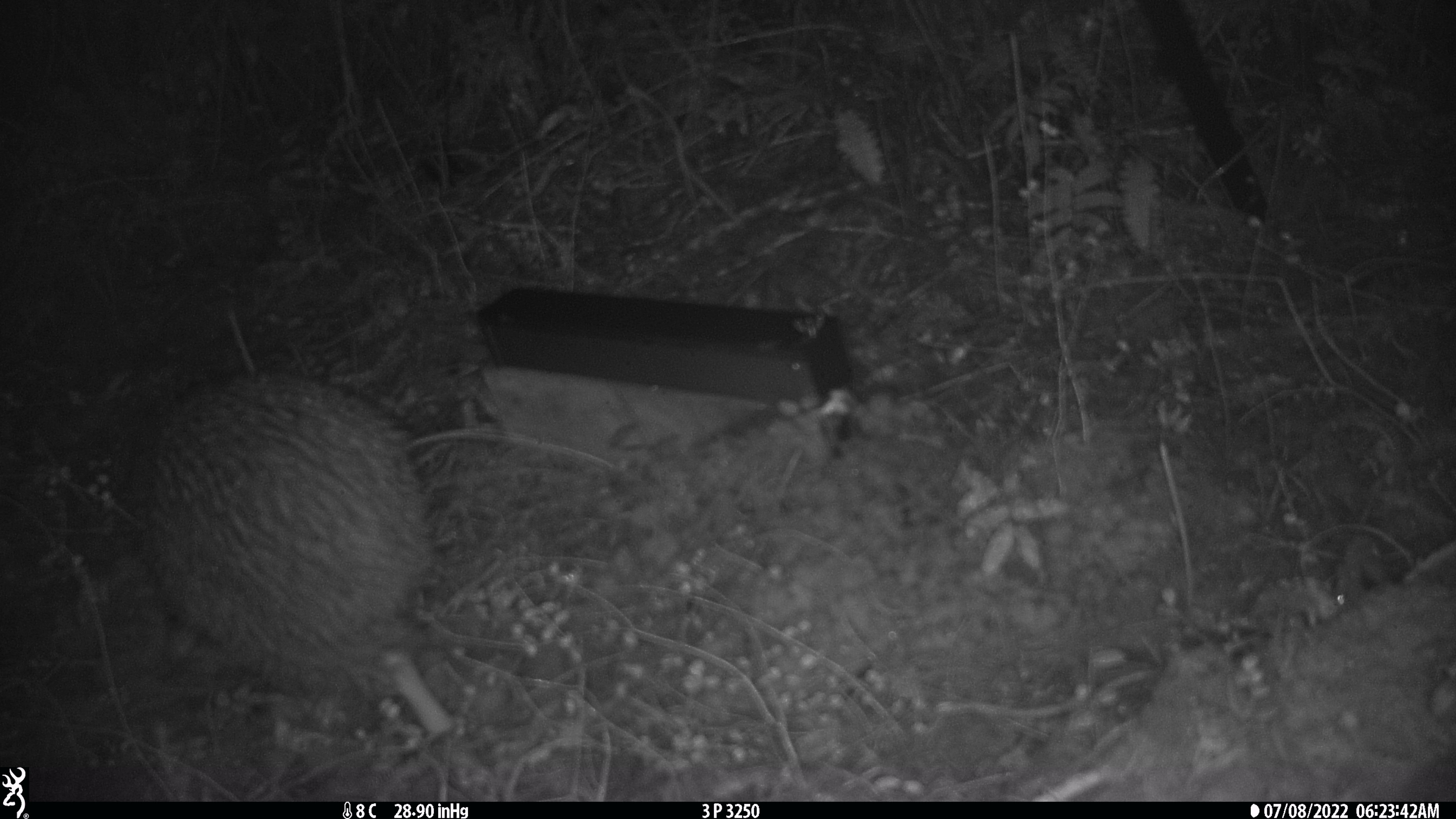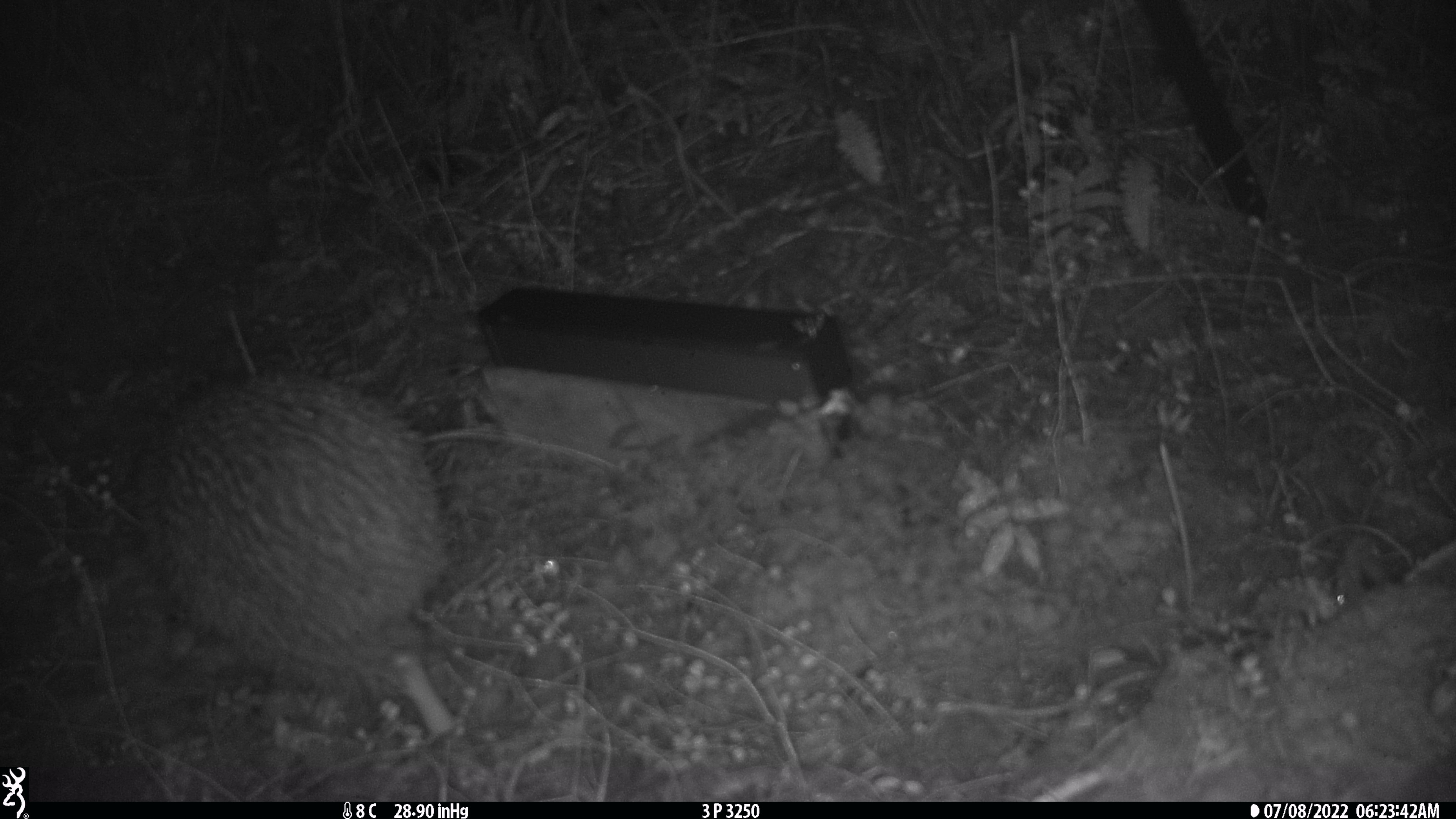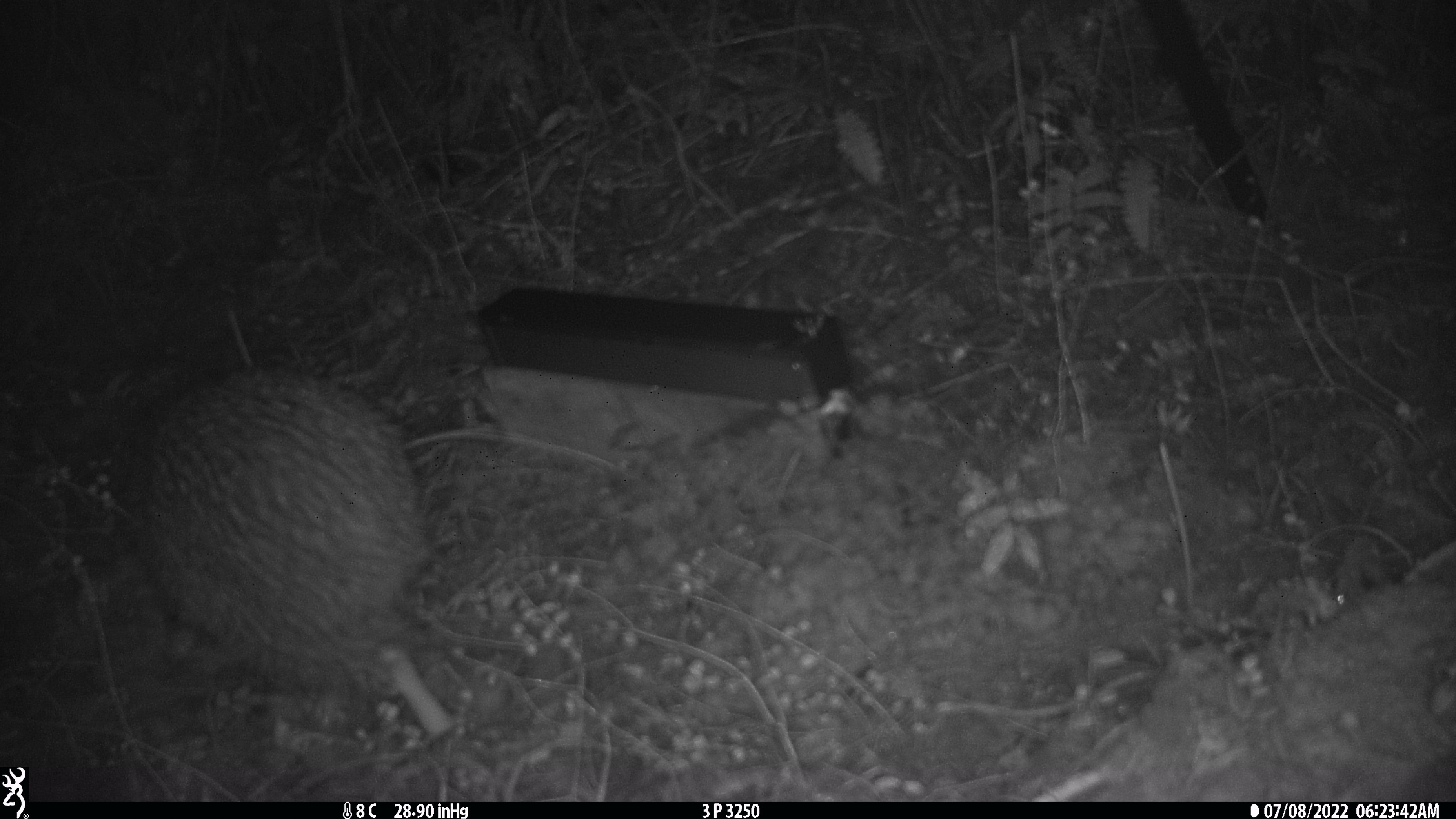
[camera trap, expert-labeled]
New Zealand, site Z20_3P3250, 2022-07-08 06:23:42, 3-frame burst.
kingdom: Animalia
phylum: Chordata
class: Aves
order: Apterygiformes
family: Apterygidae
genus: Apteryx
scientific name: Apteryx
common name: kiwi